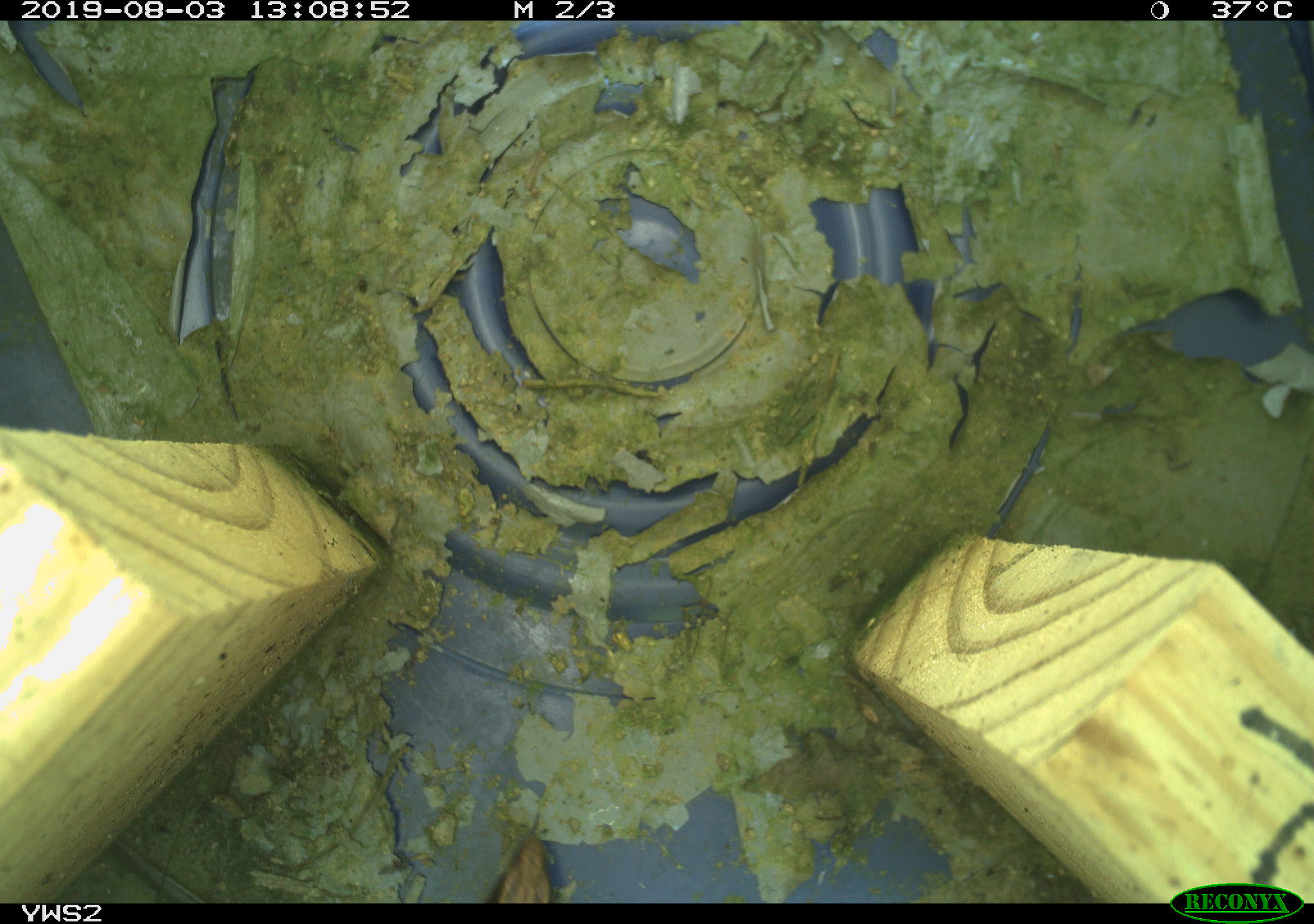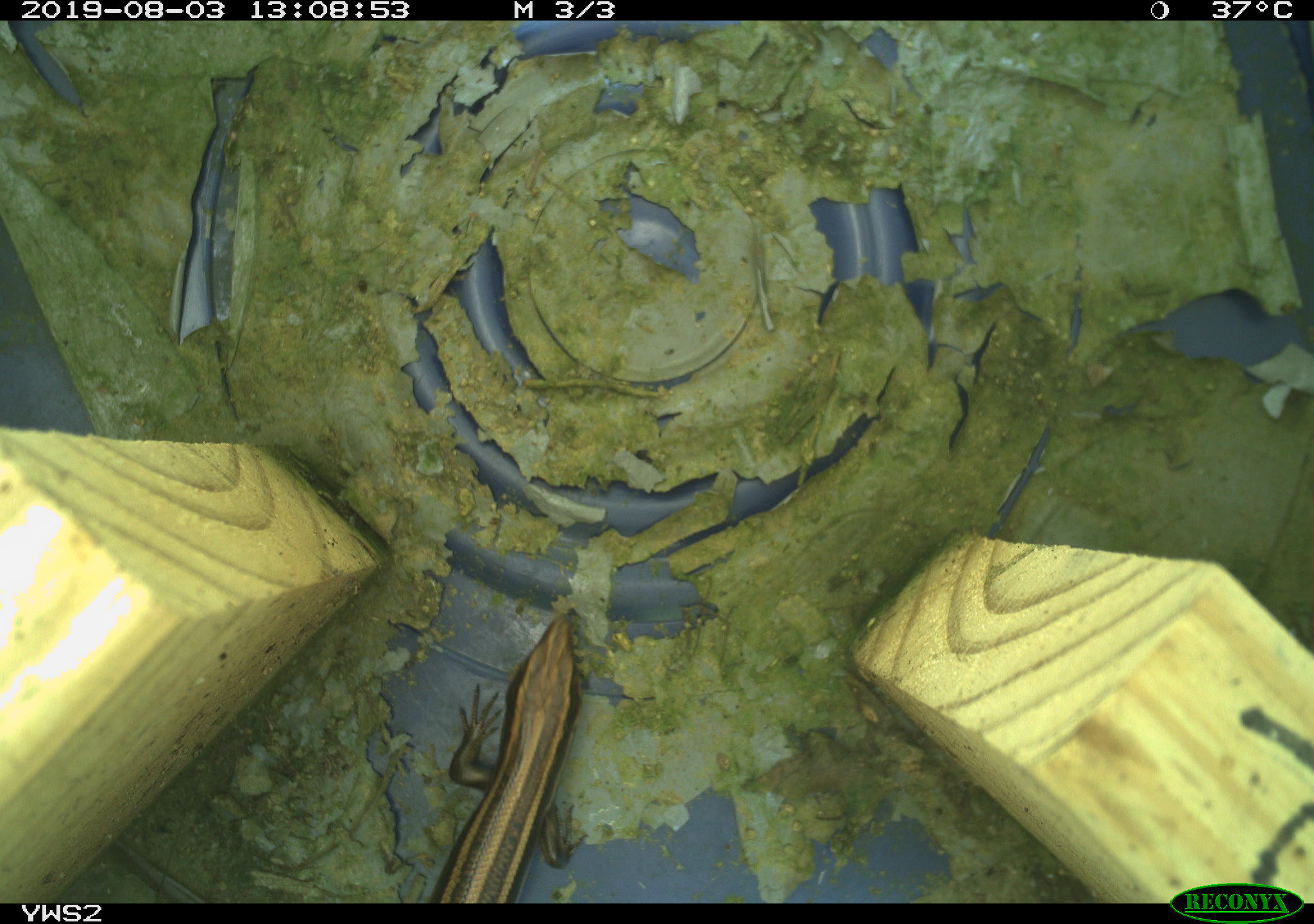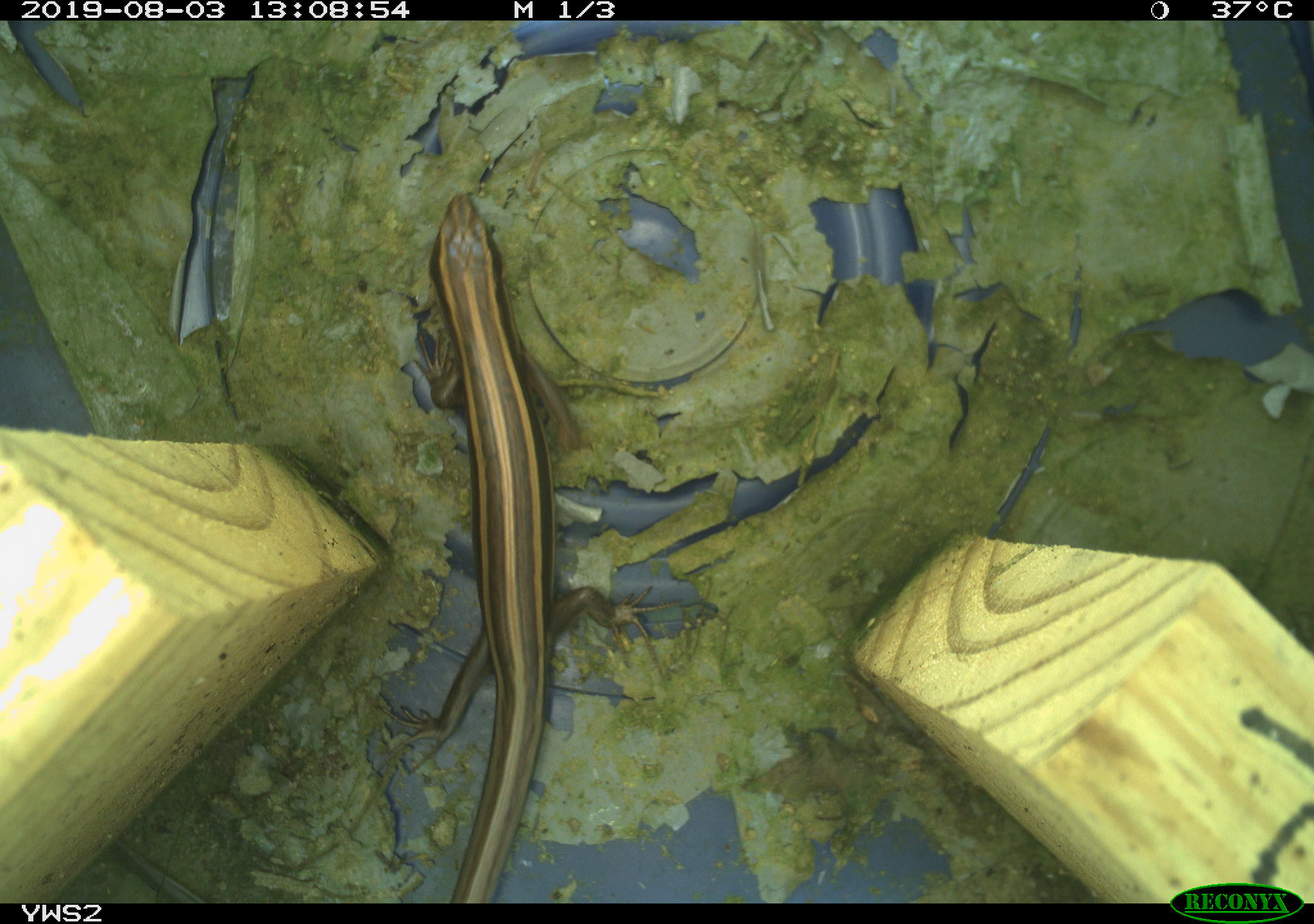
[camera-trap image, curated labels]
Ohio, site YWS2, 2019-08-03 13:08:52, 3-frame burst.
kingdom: Animalia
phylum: Chordata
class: Reptilia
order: Squamata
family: Scincidae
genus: Plestiodon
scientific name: Plestiodon fasciatus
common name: common five-lined skink